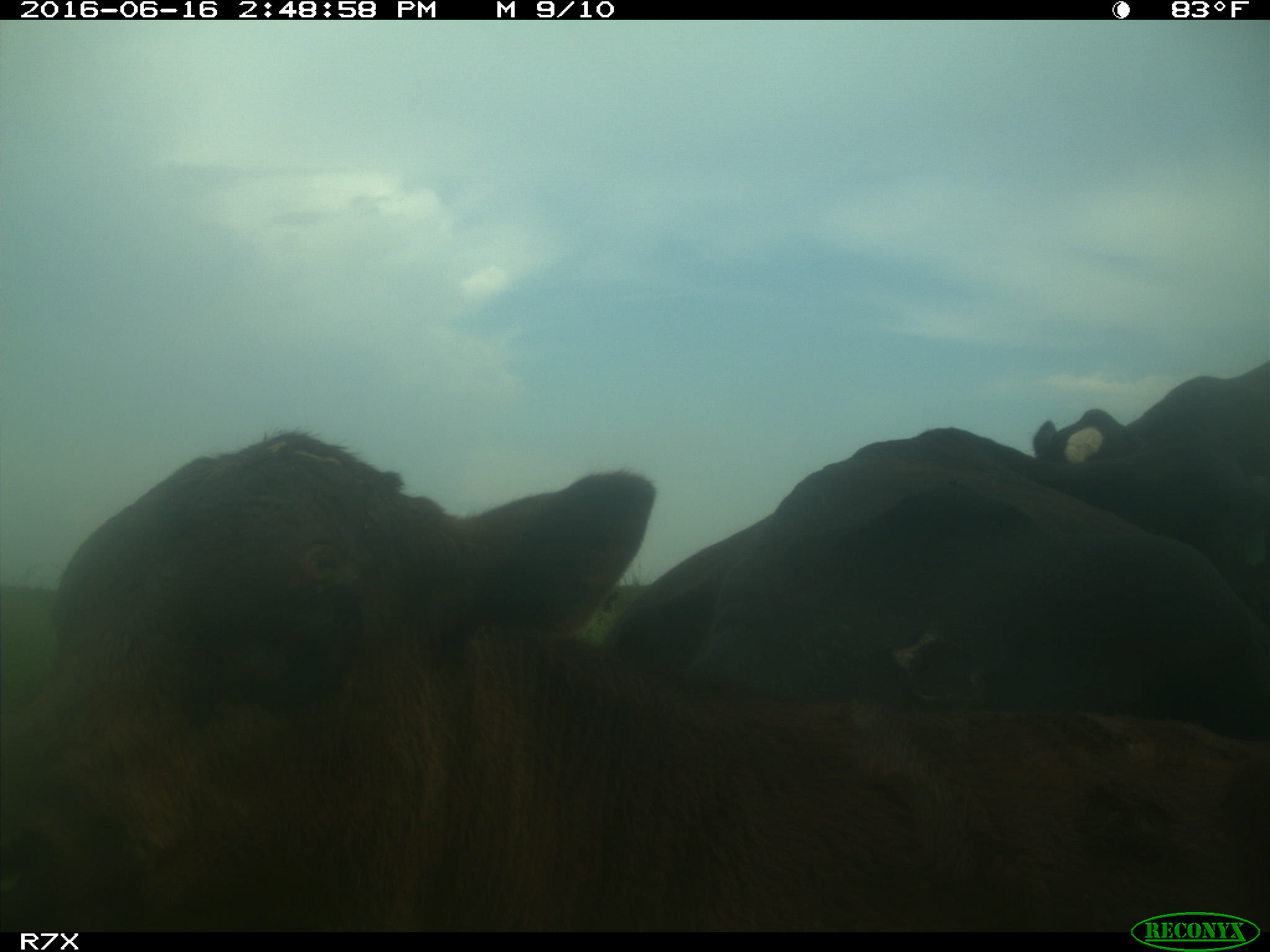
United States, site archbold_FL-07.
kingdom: Animalia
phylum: Chordata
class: Mammalia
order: Artiodactyla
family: Bovidae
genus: Bos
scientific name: Bos taurus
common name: domestic cow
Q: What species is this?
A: Bos taurus (domestic cow).